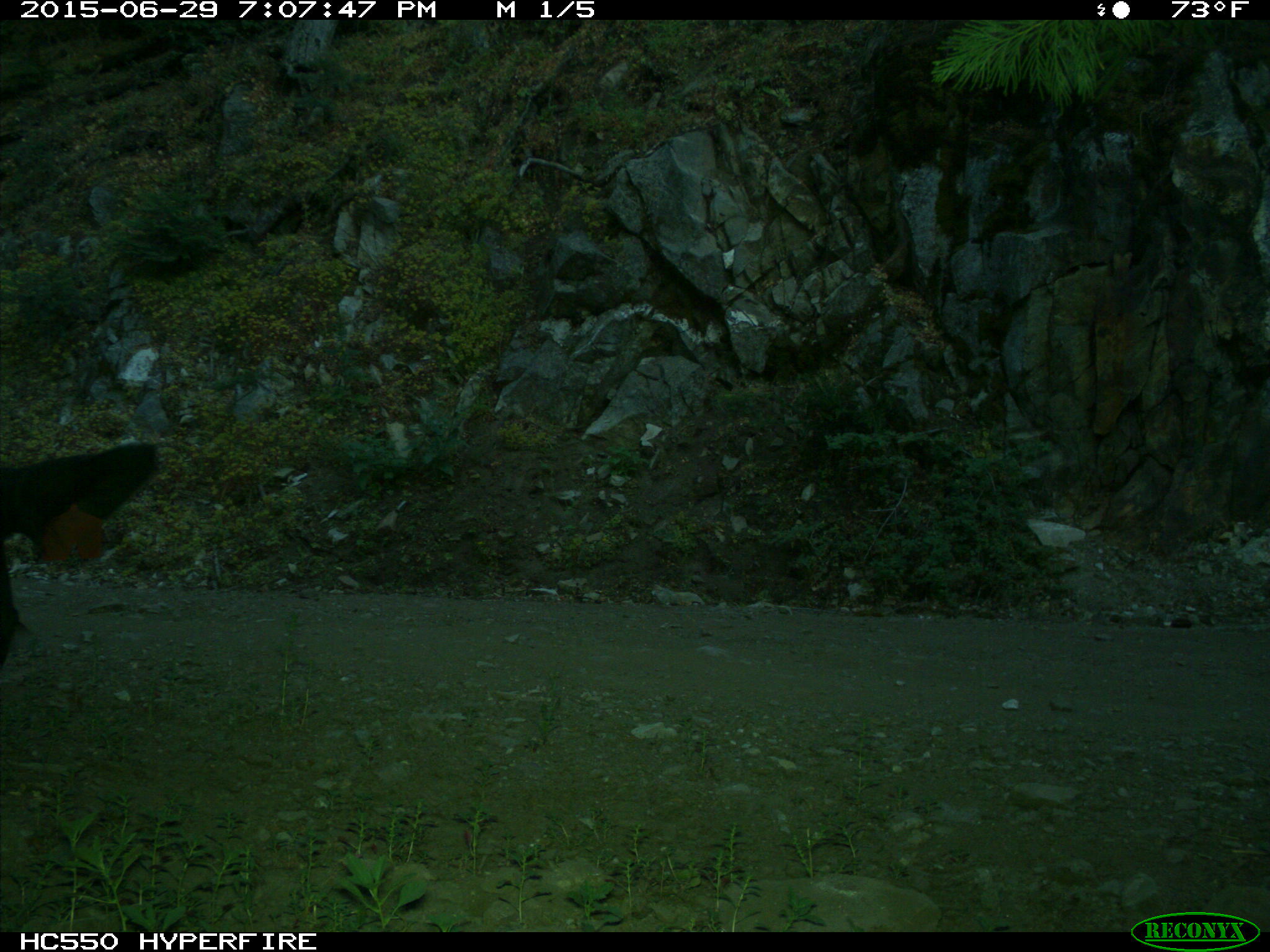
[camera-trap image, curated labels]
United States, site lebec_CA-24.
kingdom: Animalia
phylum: Chordata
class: Mammalia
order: Artiodactyla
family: Bovidae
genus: Bos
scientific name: Bos taurus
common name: domestic cow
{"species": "Bos taurus (domestic cow)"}